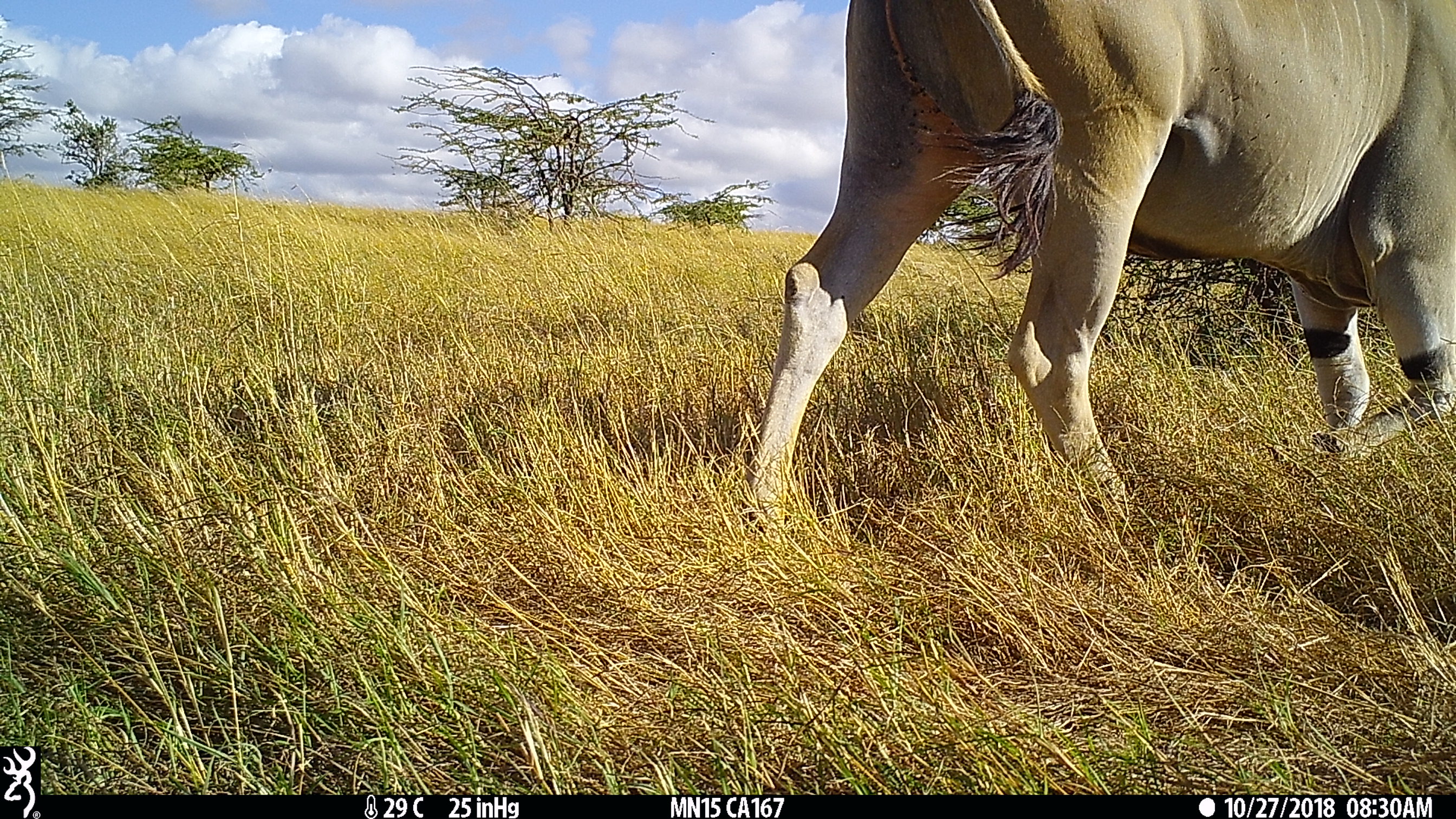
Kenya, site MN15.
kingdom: Animalia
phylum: Chordata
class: Mammalia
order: Artiodactyla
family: Bovidae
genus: Tragelaphus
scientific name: Tragelaphus oryx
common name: eland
Eland (Tragelaphus oryx).